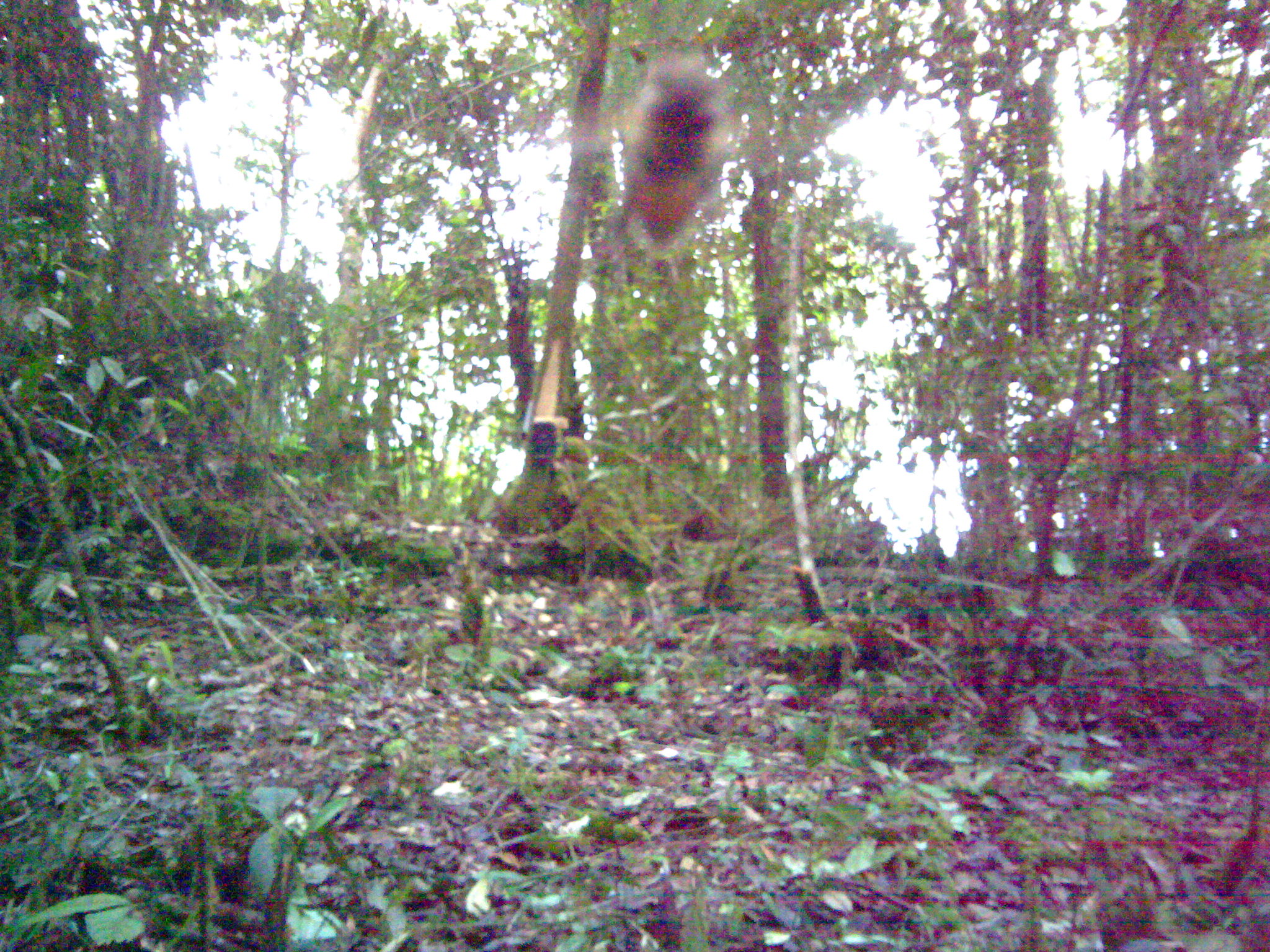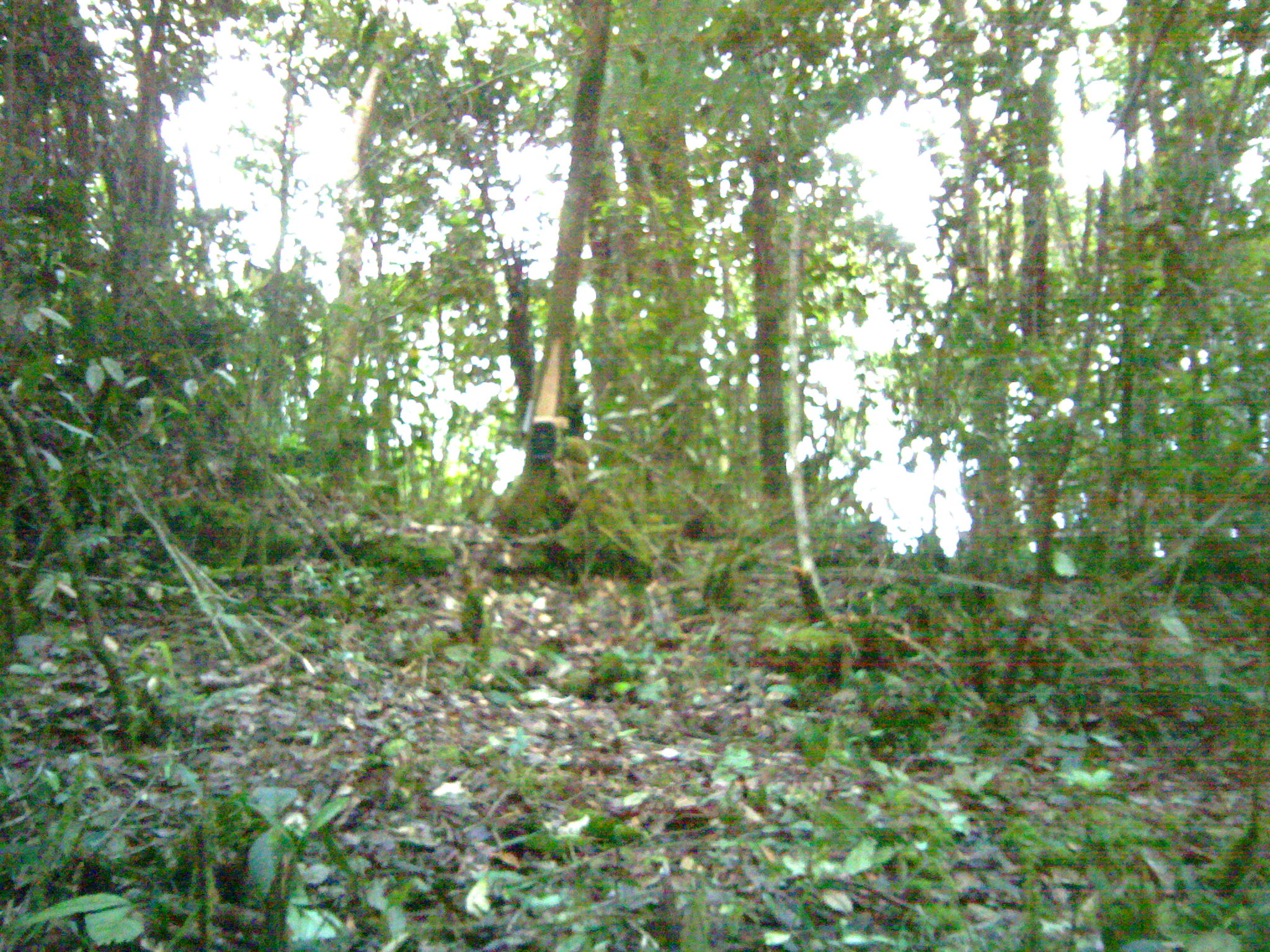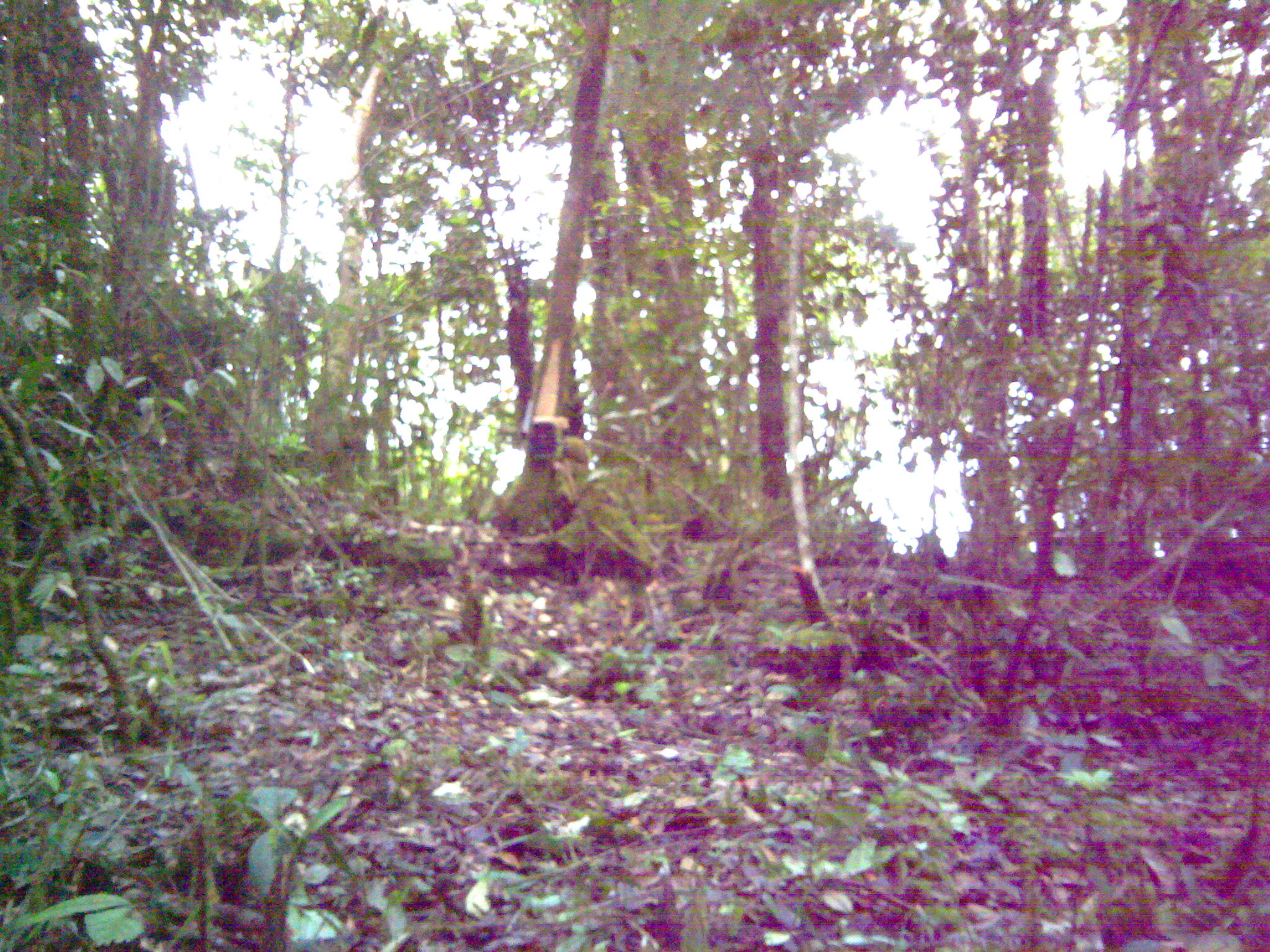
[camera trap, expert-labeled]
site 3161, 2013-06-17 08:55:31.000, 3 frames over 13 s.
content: unidentified animal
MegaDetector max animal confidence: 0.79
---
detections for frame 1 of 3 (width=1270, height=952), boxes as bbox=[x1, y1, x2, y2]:
unknown: bbox=[607, 41, 735, 256]